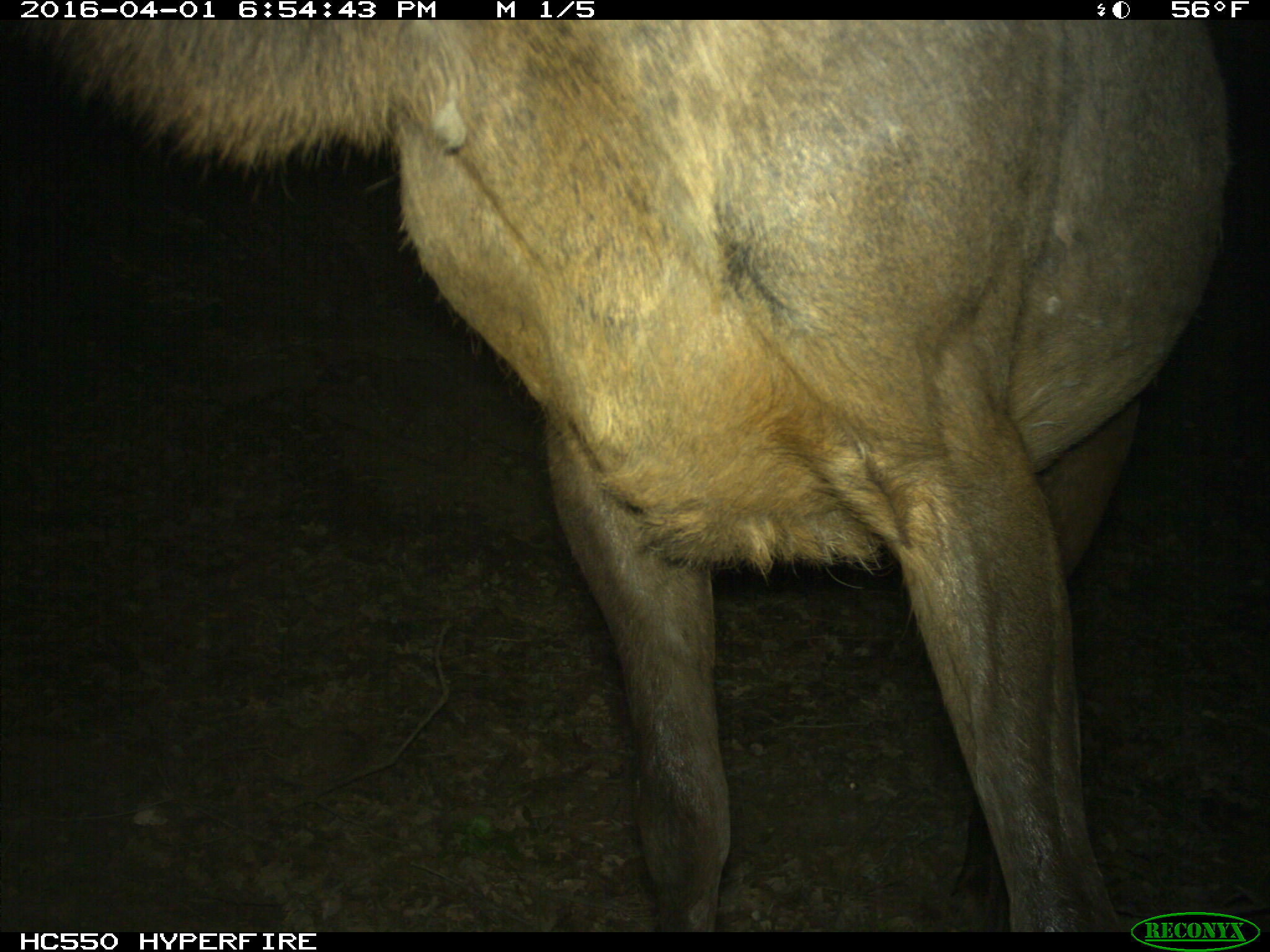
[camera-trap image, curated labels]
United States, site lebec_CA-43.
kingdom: Animalia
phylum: Chordata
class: Mammalia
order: Artiodactyla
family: Cervidae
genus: Cervus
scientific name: Cervus canadensis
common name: elk